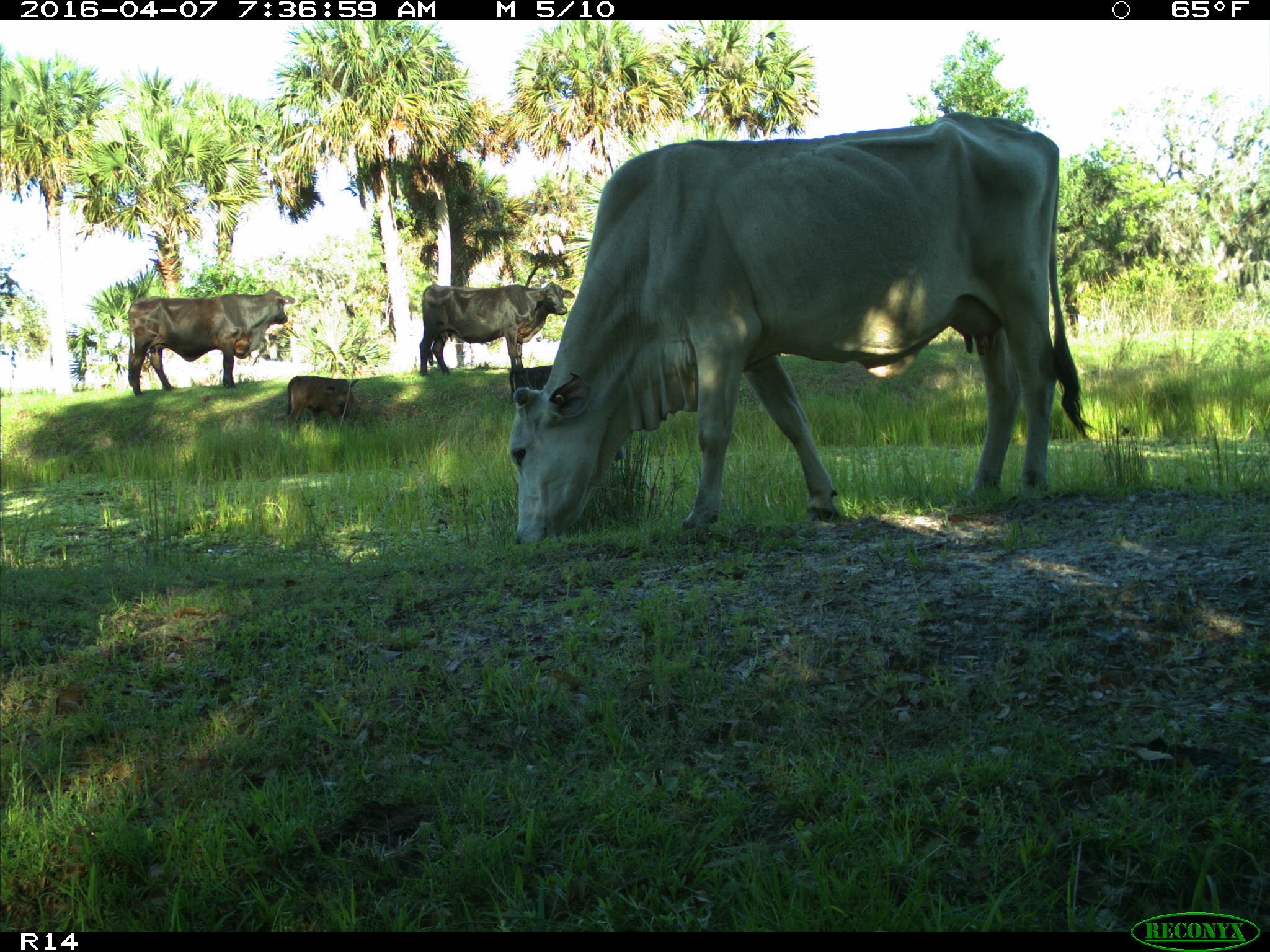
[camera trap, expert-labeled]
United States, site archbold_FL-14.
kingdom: Animalia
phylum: Chordata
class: Mammalia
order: Artiodactyla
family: Bovidae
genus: Bos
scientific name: Bos taurus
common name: domestic cow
Bos taurus (domestic cow).